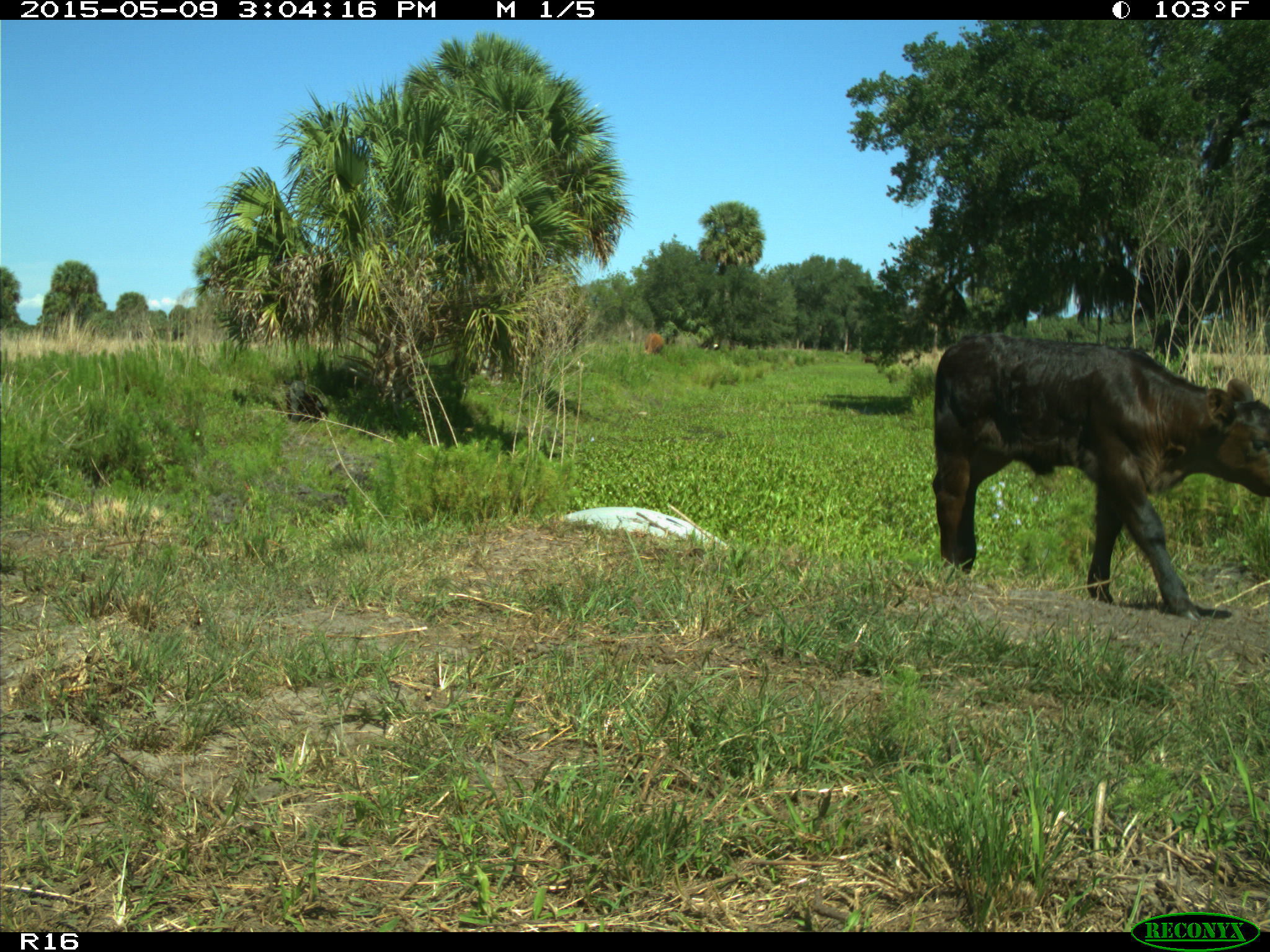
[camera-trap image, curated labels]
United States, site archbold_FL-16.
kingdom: Animalia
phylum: Chordata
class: Mammalia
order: Artiodactyla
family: Bovidae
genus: Bos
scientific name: Bos taurus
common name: domestic cow